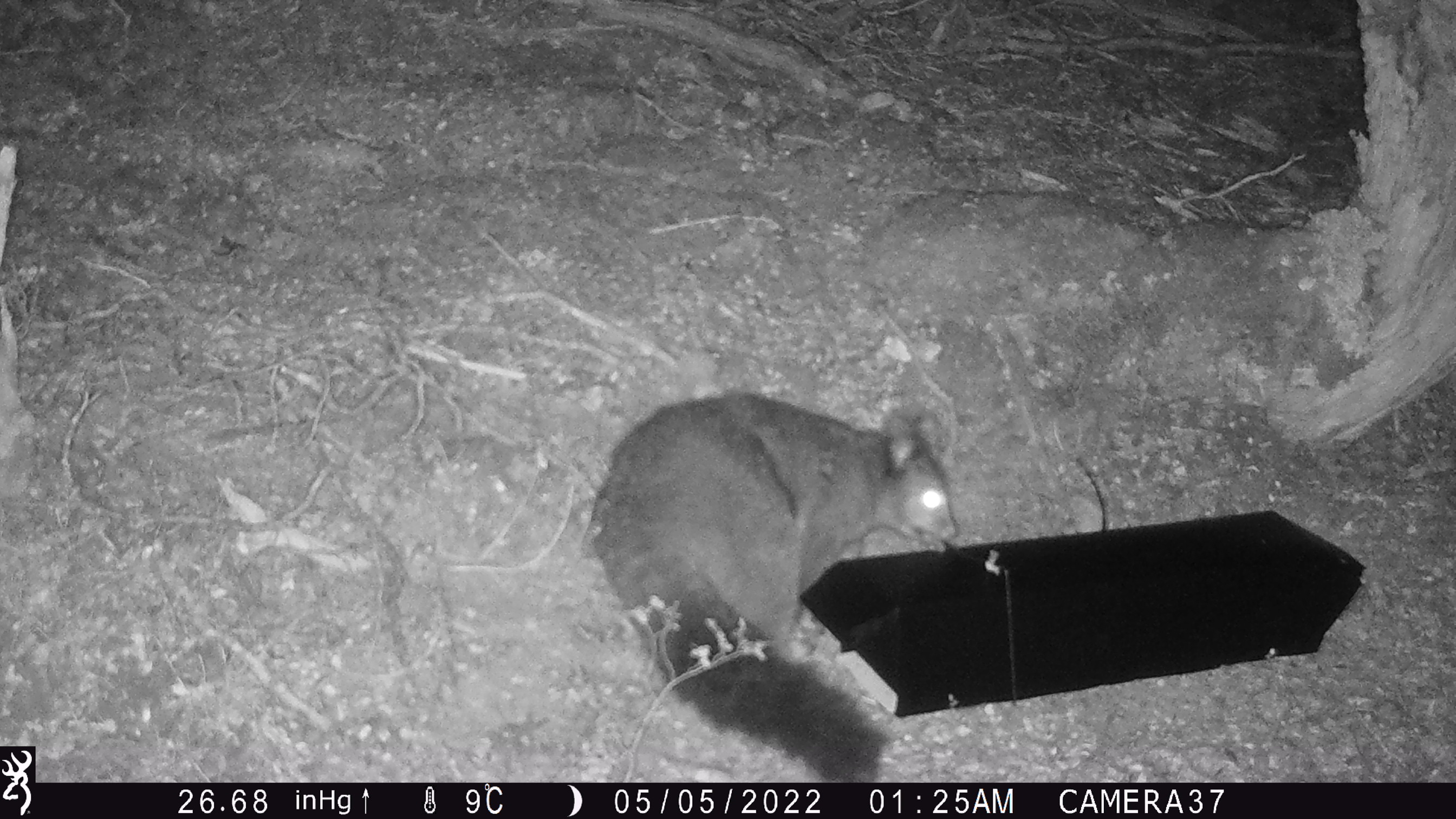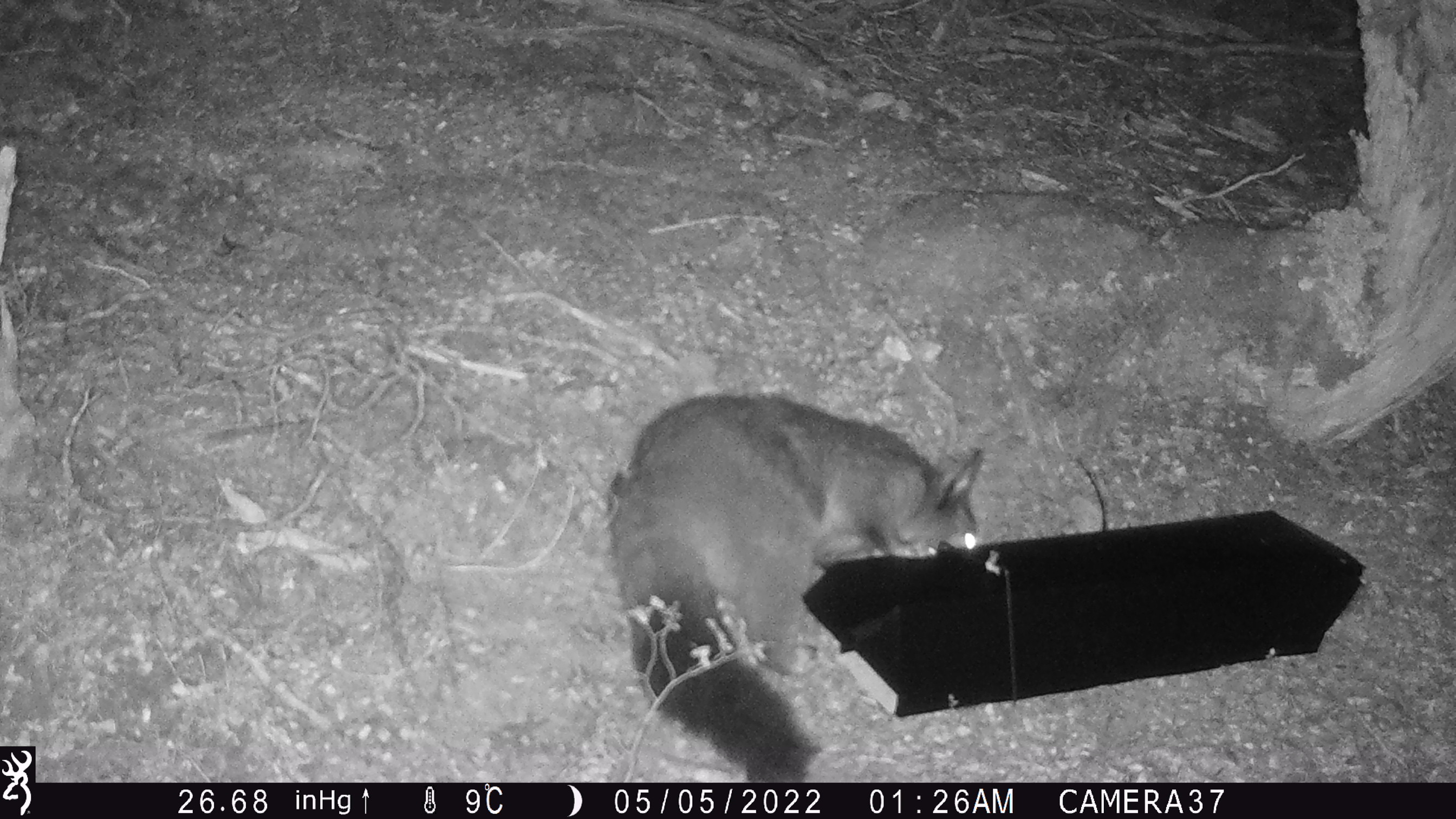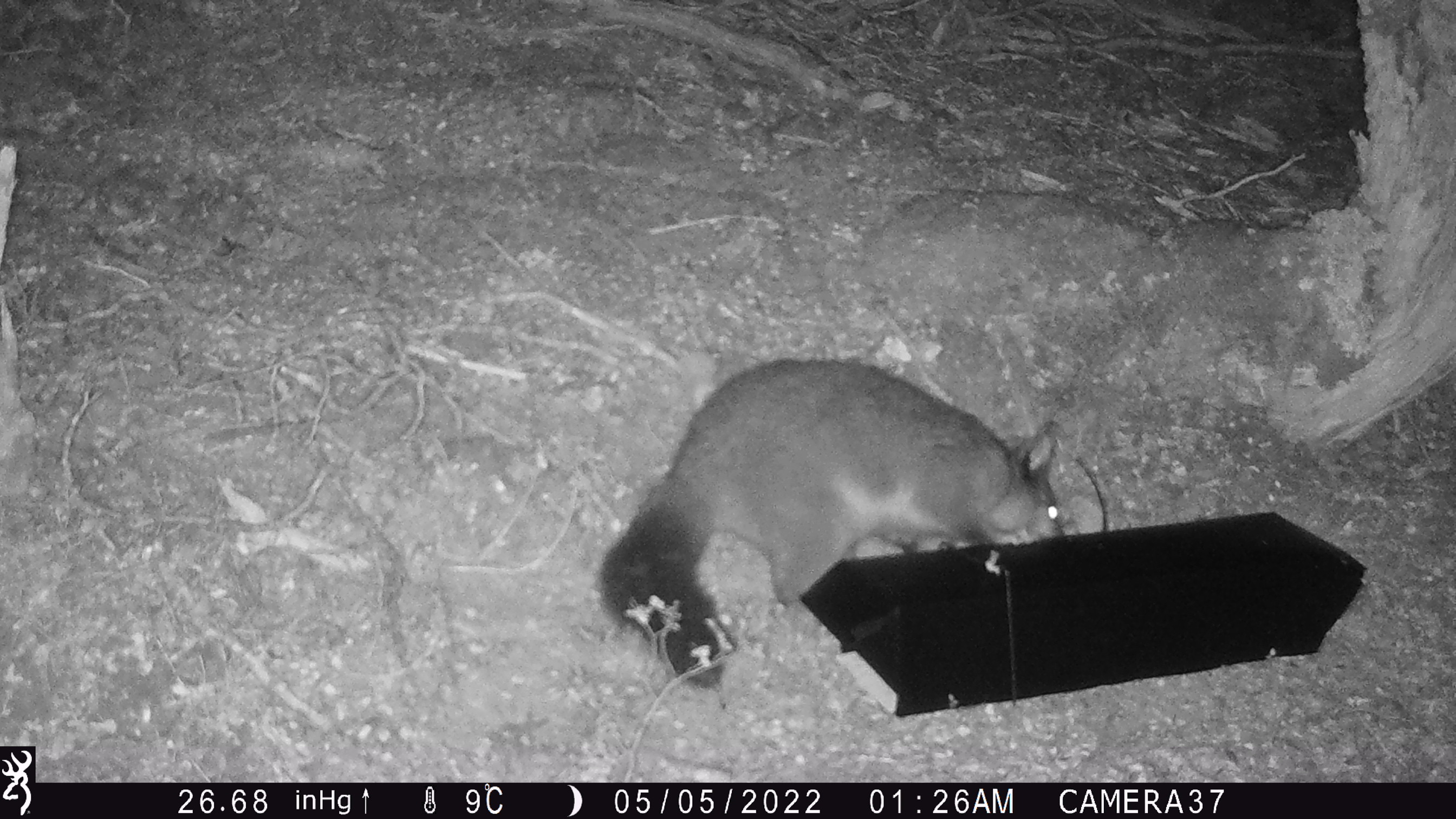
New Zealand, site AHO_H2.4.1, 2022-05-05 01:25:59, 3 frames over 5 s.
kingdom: Animalia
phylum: Chordata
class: Mammalia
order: Diprotodontia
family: Phalangeridae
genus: Trichosurus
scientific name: Trichosurus vulpecula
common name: common brushtail possum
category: possum